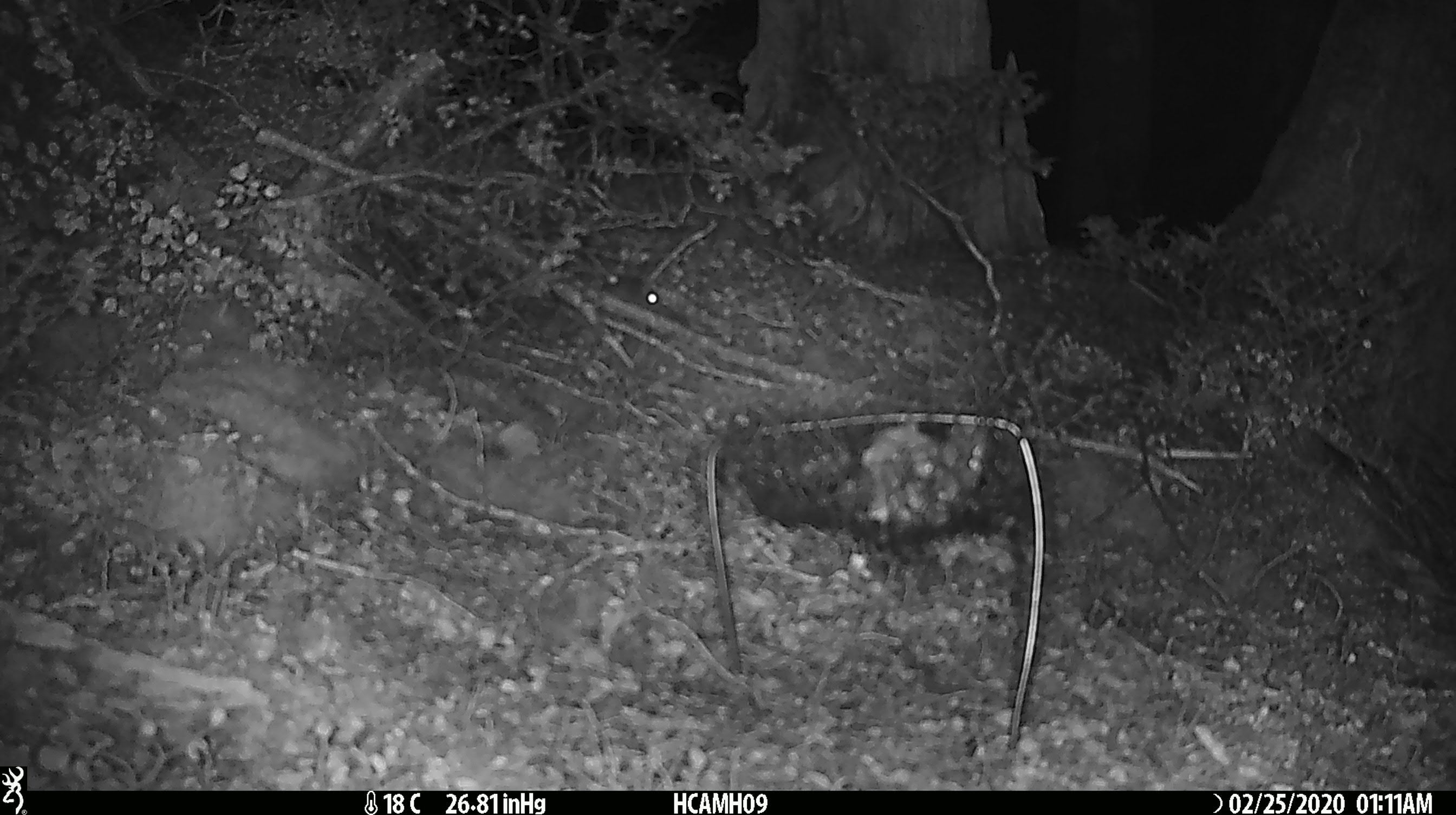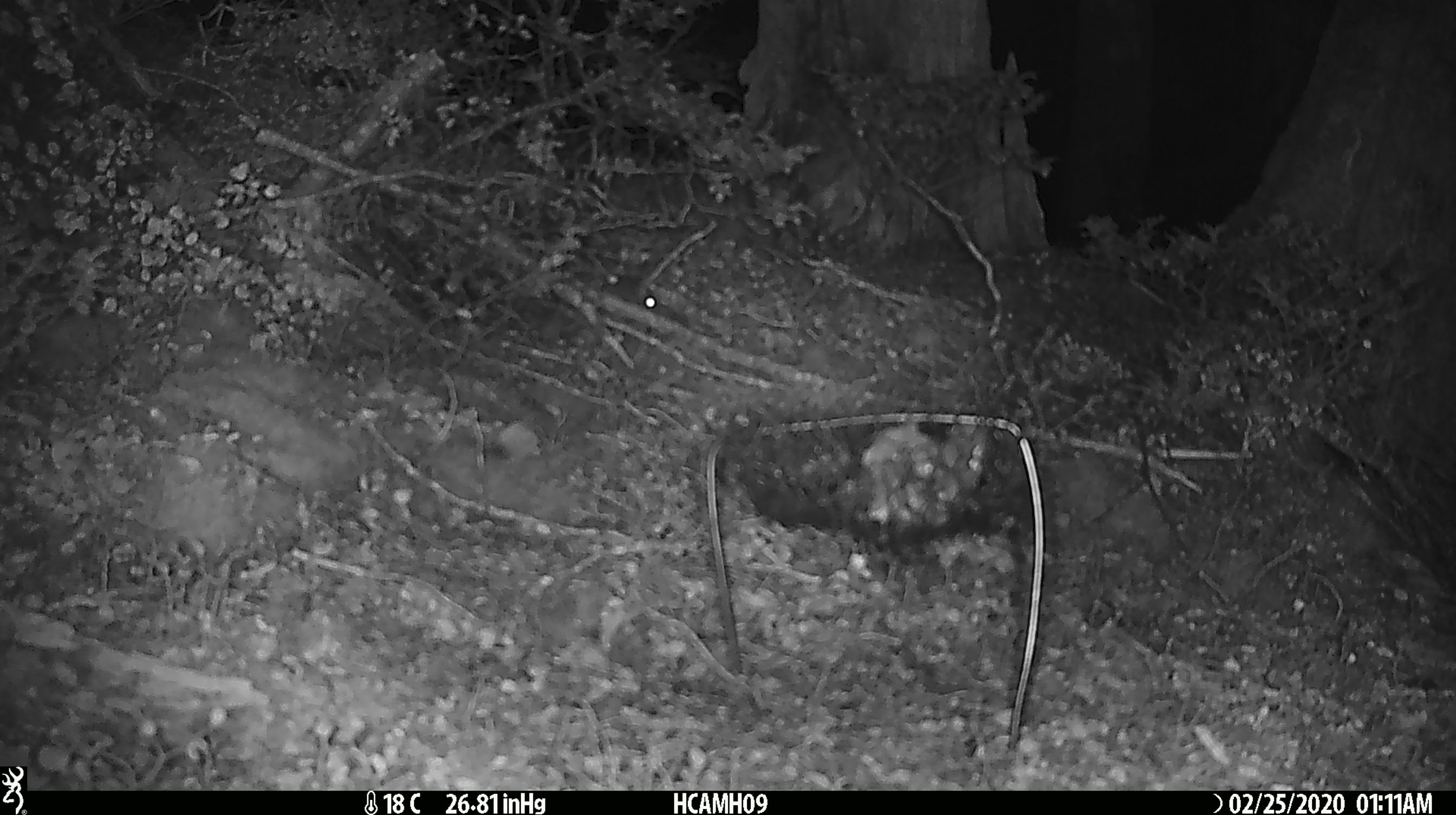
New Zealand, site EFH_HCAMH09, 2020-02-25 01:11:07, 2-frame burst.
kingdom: Animalia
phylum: Chordata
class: Mammalia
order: Rodentia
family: Muridae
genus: Mus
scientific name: Mus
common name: mouse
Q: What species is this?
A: Mouse (Mus).